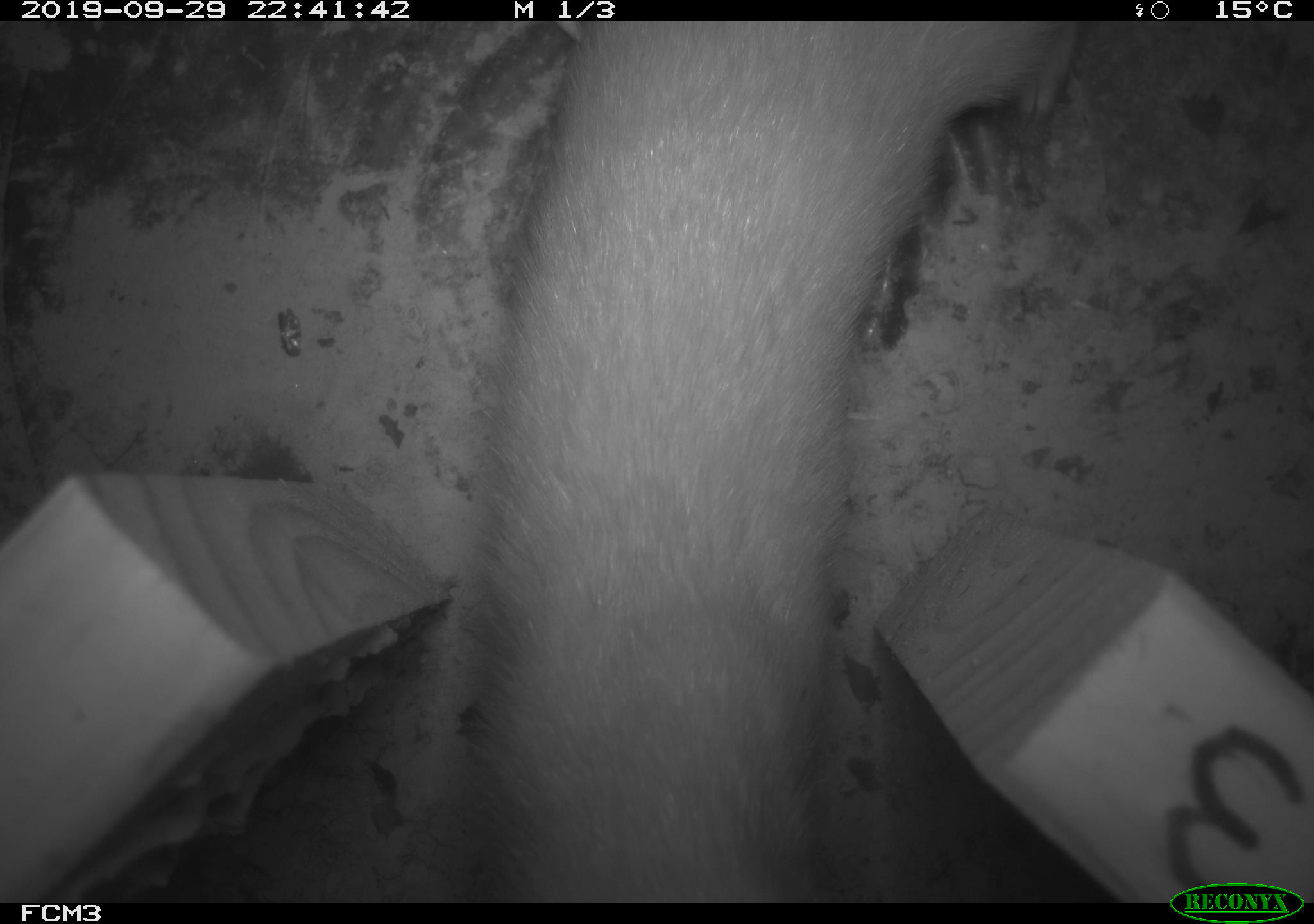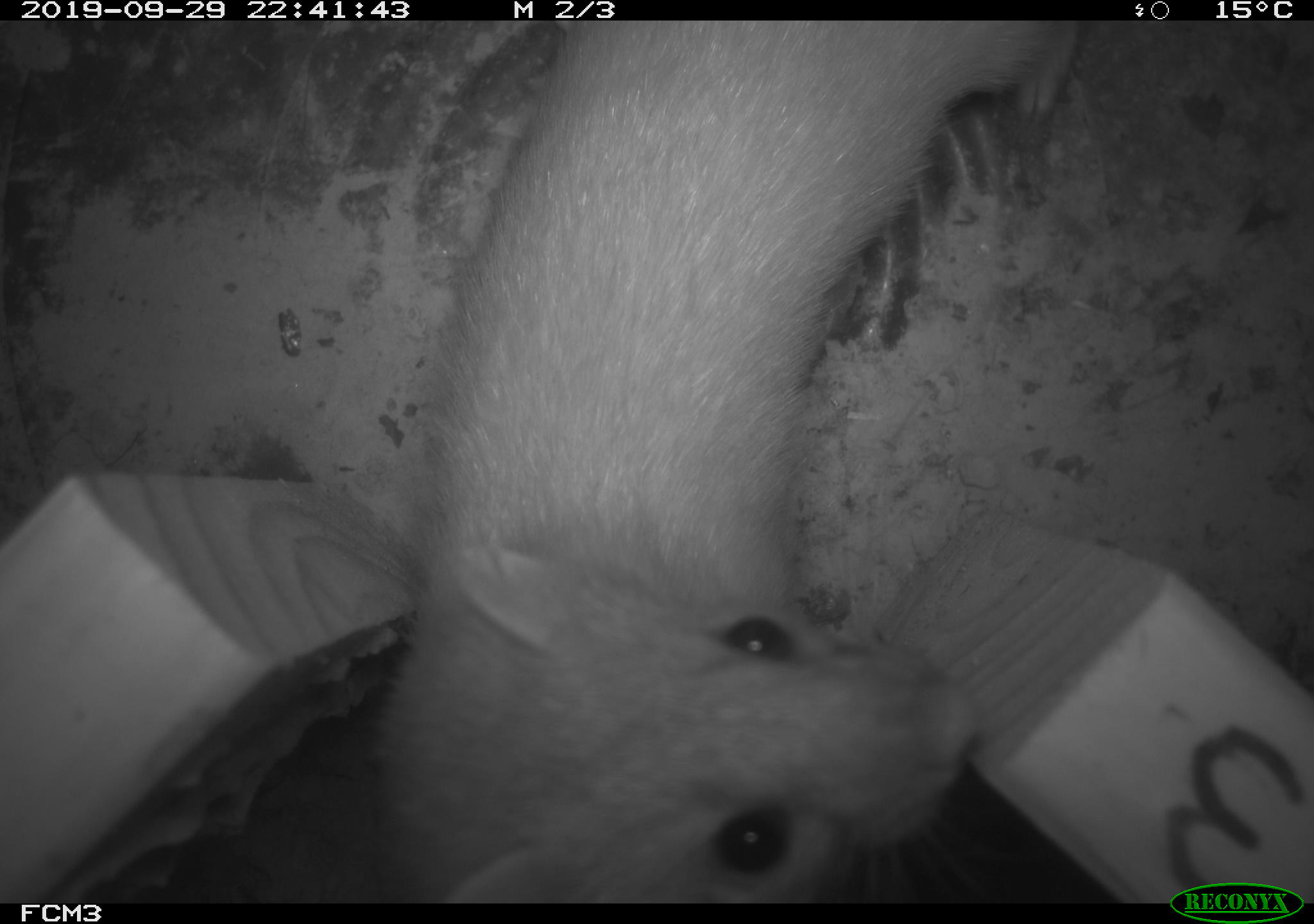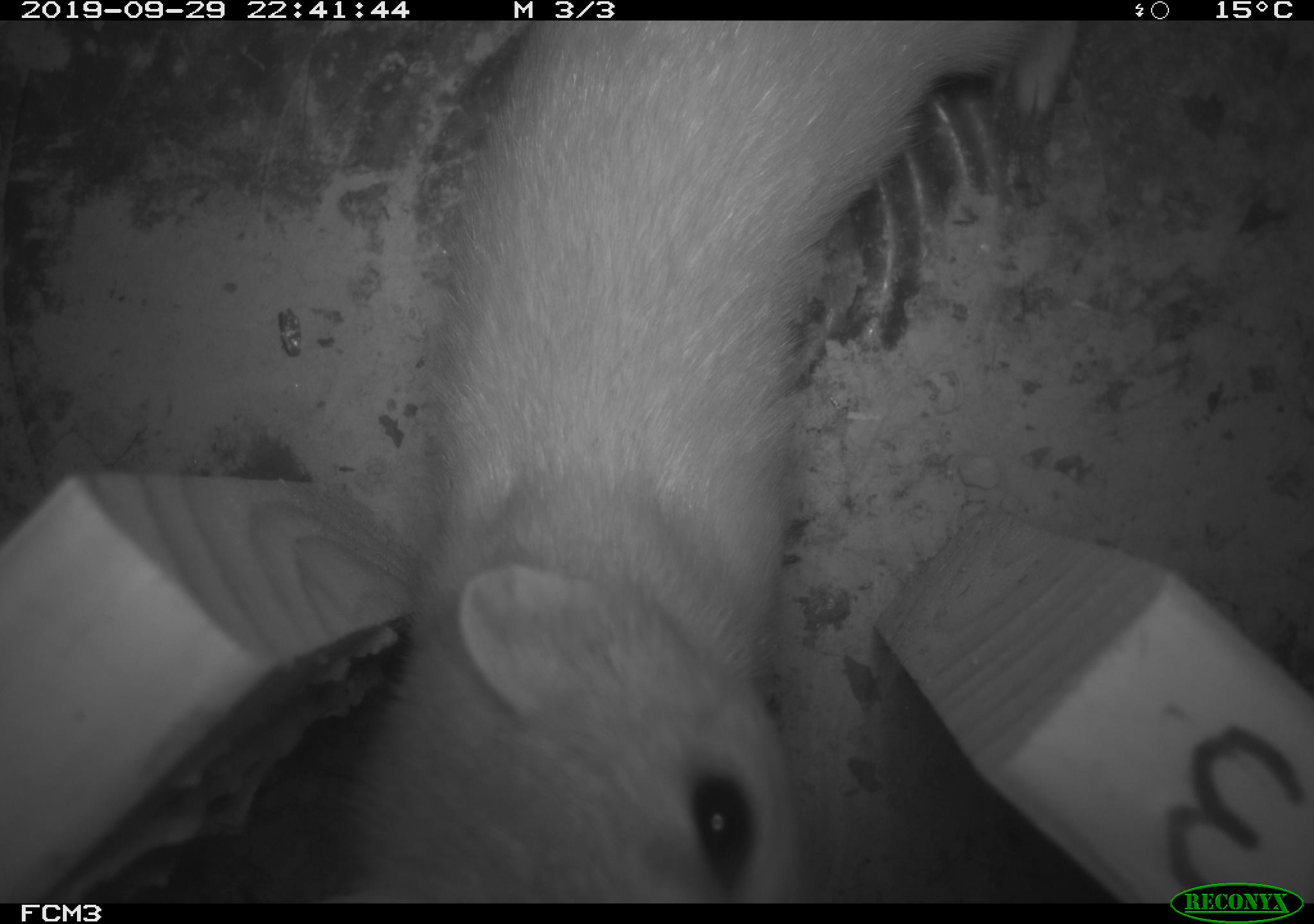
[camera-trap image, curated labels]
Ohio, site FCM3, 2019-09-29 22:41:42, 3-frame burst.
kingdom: Animalia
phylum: Chordata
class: Mammalia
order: Carnivora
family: Mustelidae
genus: Neogale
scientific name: Neogale frenata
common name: long-tailed weasel